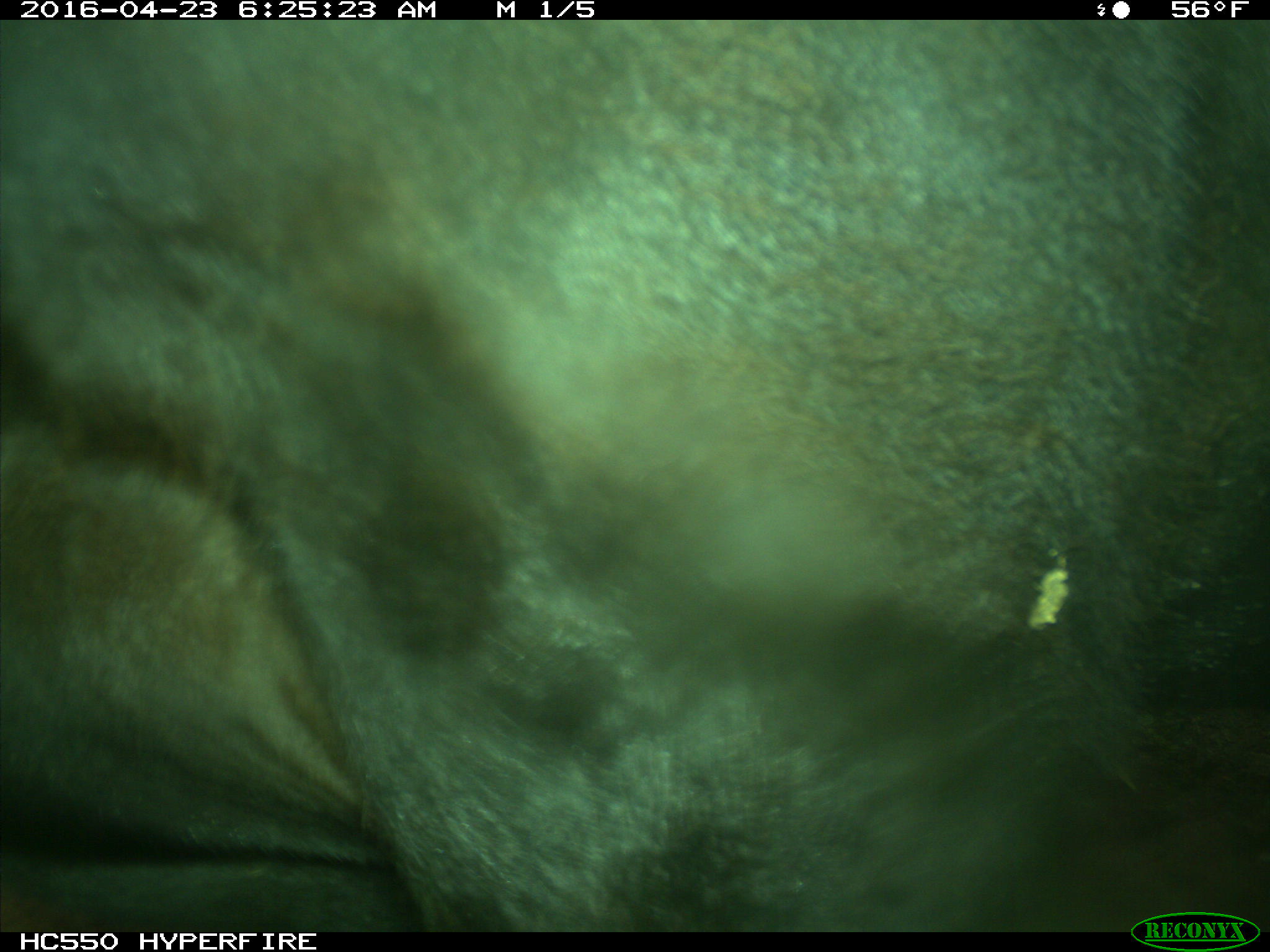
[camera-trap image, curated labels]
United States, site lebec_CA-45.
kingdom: Animalia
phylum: Chordata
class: Mammalia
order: Artiodactyla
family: Bovidae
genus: Bos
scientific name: Bos taurus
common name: domestic cow